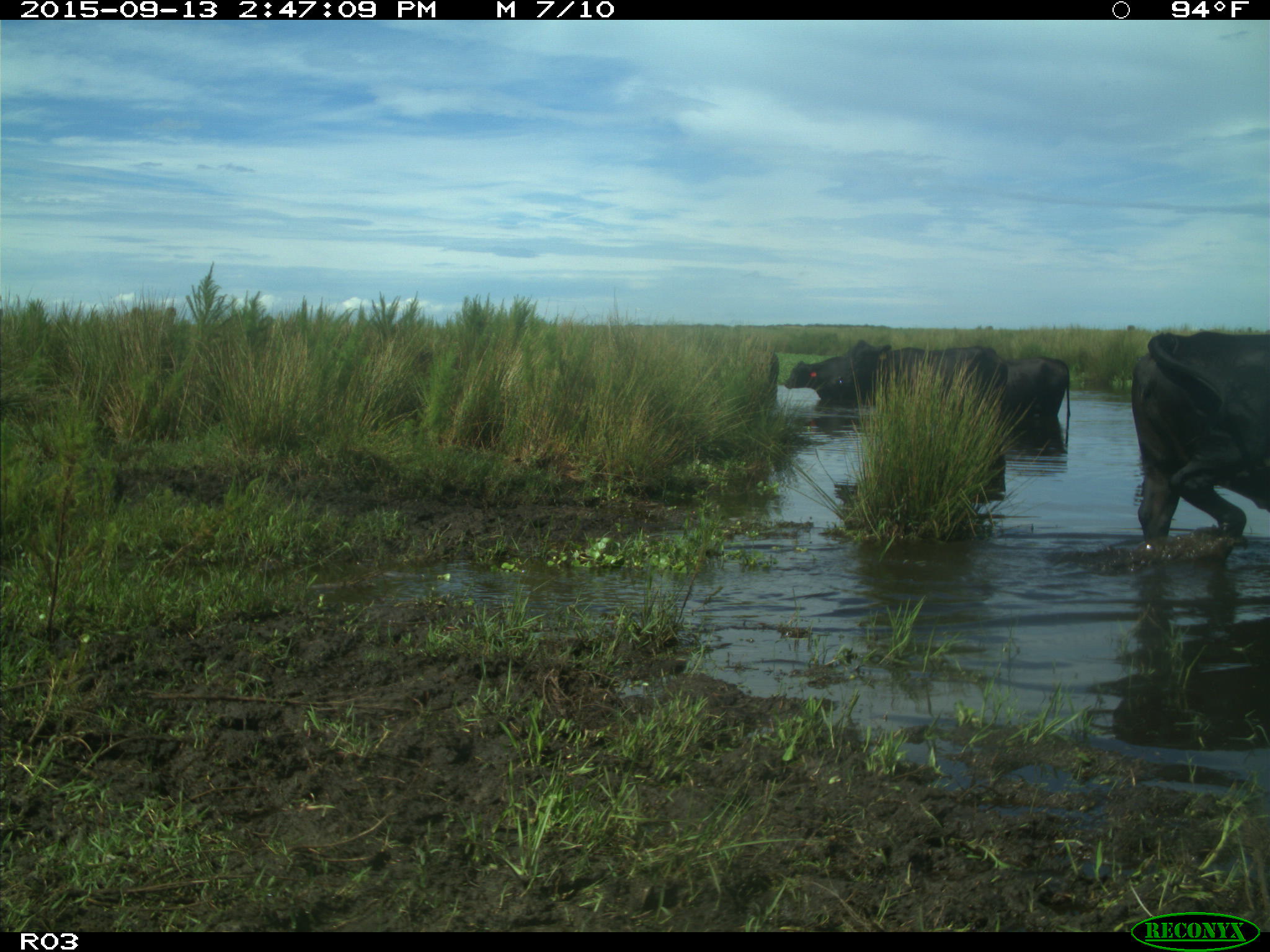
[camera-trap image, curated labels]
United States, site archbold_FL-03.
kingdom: Animalia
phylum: Chordata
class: Mammalia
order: Artiodactyla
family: Bovidae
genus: Bos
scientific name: Bos taurus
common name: domestic cow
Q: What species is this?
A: Bos taurus (domestic cow).